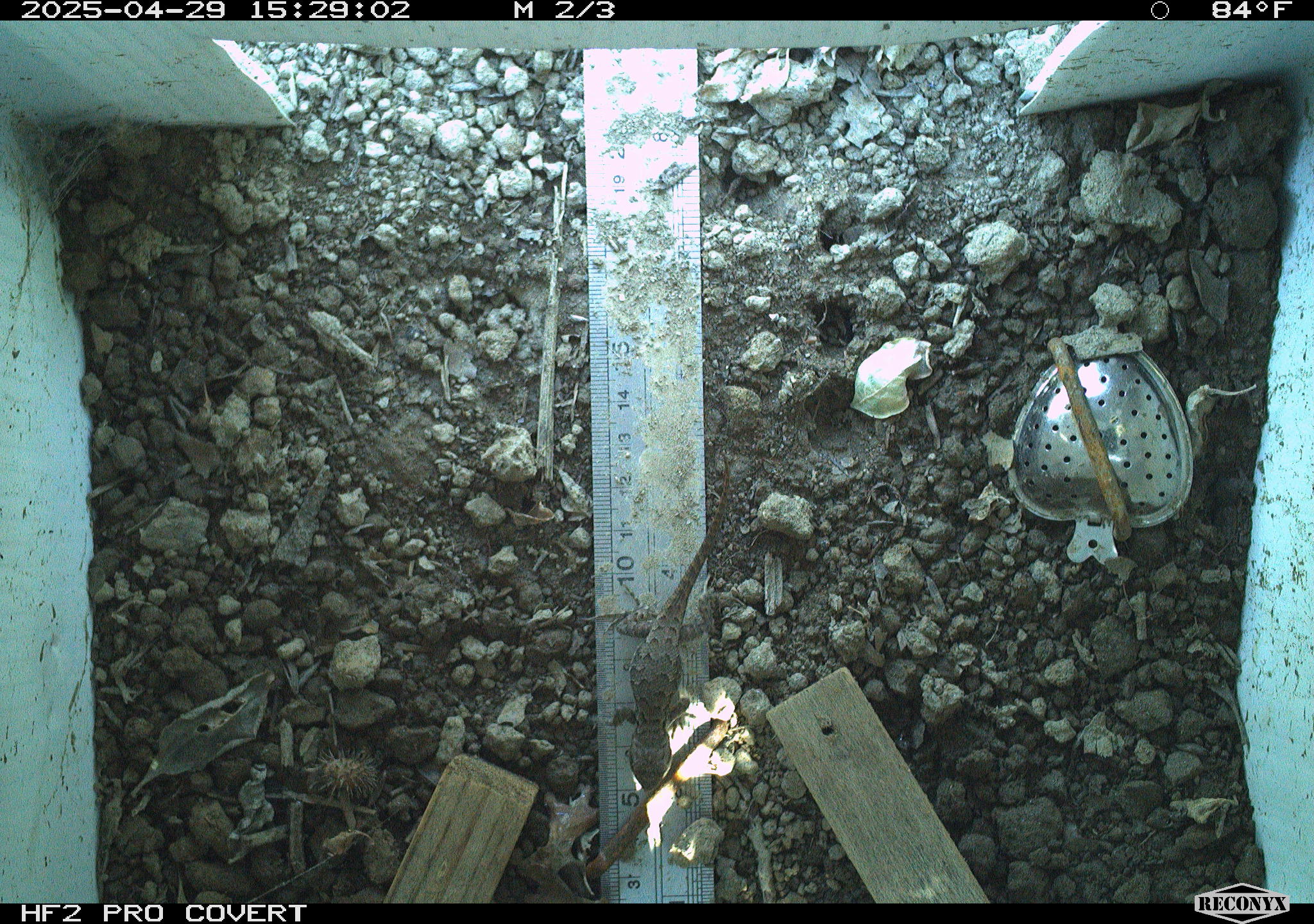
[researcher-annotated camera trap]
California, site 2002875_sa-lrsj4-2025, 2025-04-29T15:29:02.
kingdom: Animalia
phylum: Chordata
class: Reptilia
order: Squamata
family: Phrynosomatidae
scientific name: Phrynosomatidae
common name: north american spiny lizards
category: sceloporus/uta species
Sceloporus/uta species (north american spiny lizards) (Phrynosomatidae).